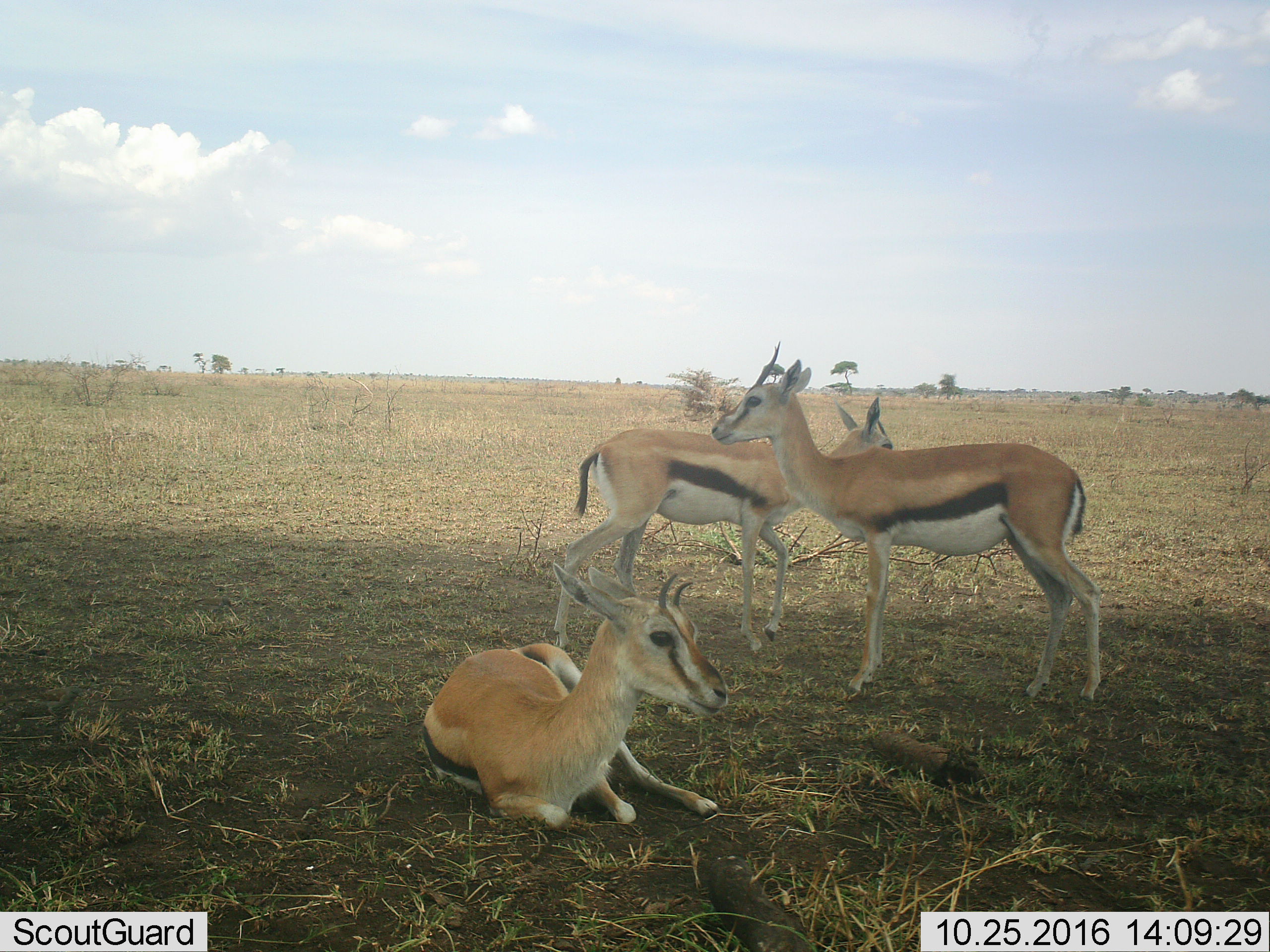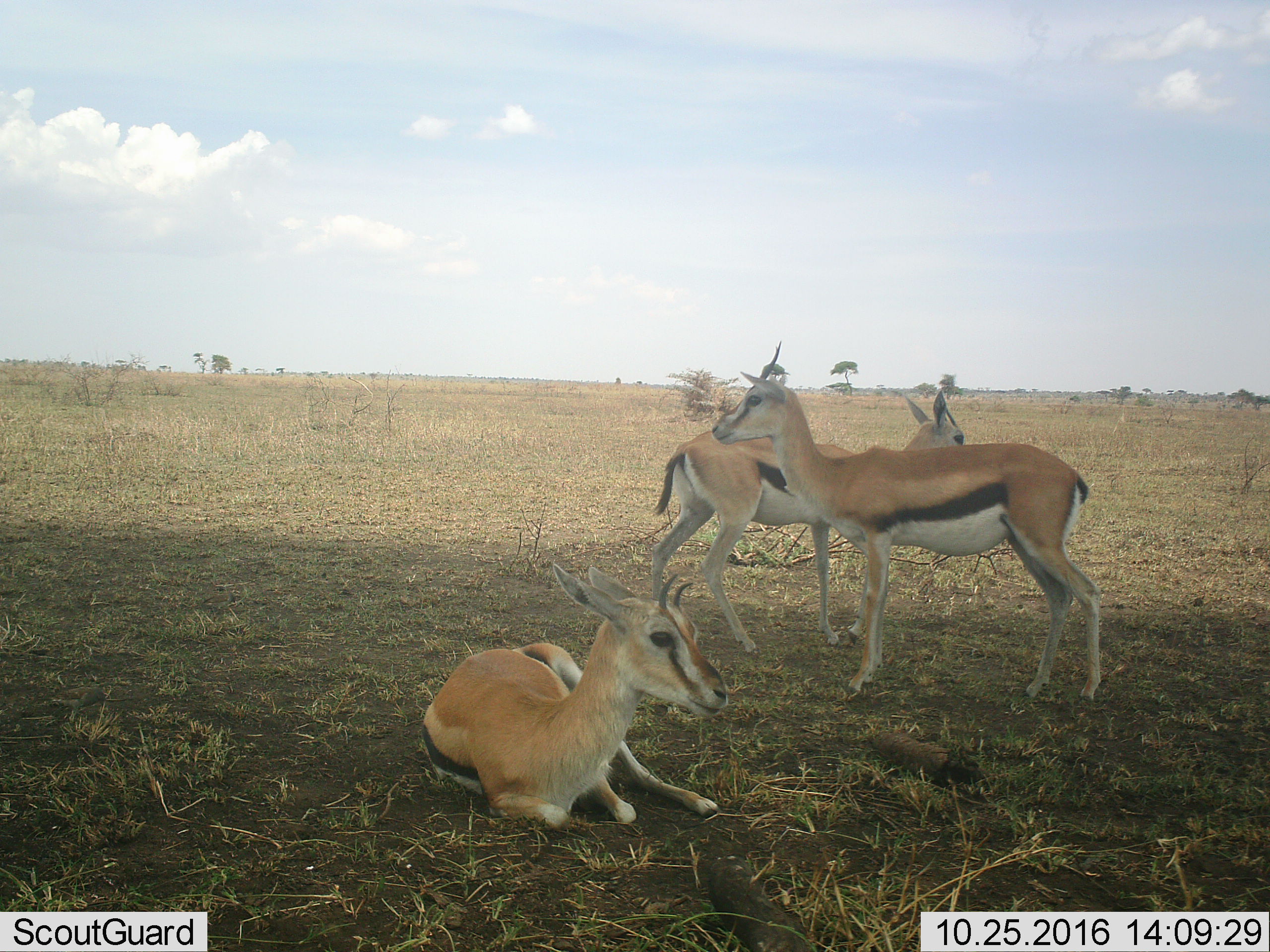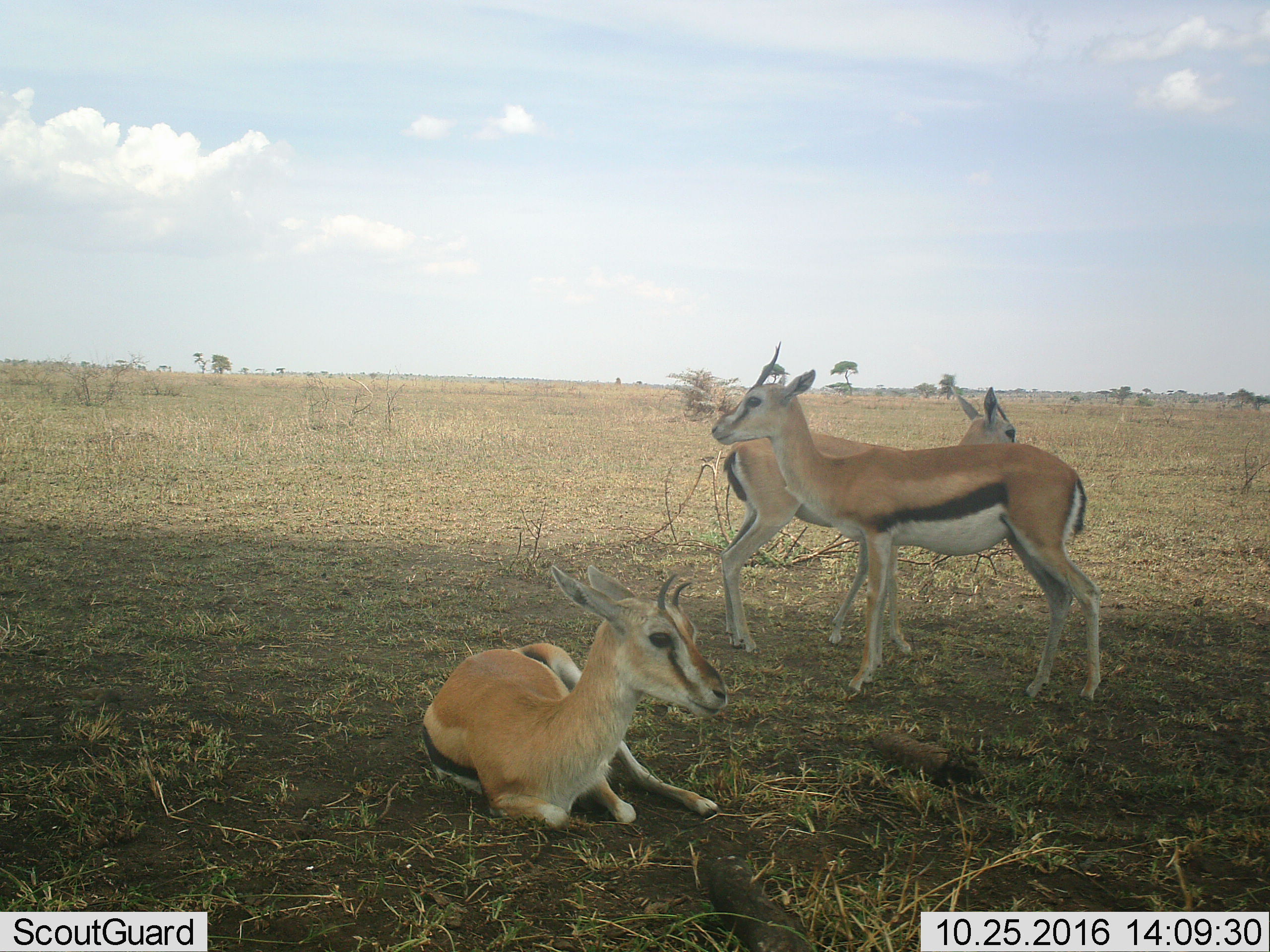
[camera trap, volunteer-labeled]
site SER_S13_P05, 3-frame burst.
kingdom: Animalia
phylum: Chordata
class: Mammalia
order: Artiodactyla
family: Bovidae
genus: Eudorcas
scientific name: Eudorcas thomsonii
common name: thomson's gazelle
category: gazellethomsons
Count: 3.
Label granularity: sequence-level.